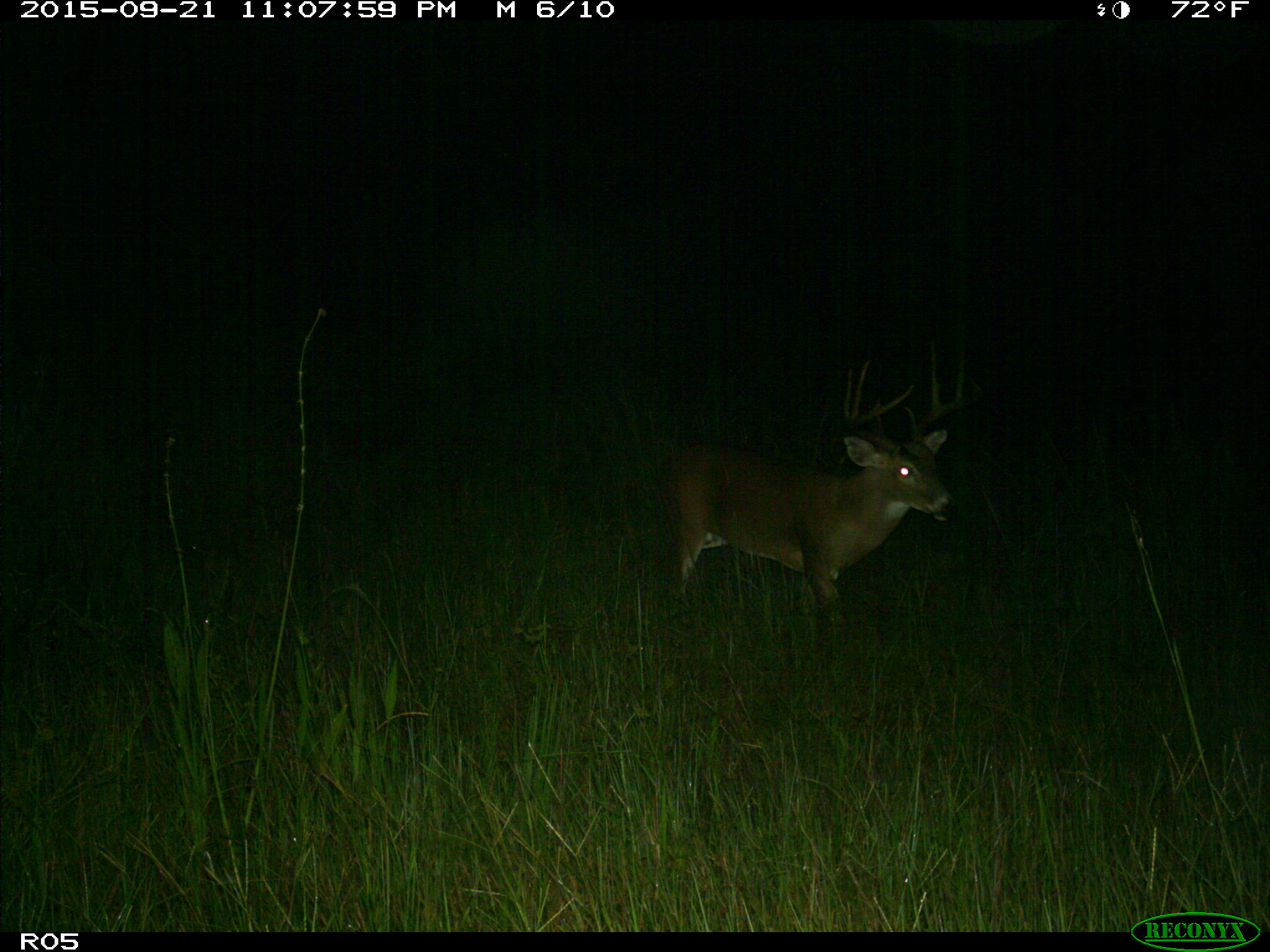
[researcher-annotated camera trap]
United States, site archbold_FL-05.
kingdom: Animalia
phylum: Chordata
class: Mammalia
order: Artiodactyla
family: Cervidae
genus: Odocoileus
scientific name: Odocoileus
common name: deer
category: unidentified deer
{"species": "unidentified deer (deer) (Odocoileus)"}